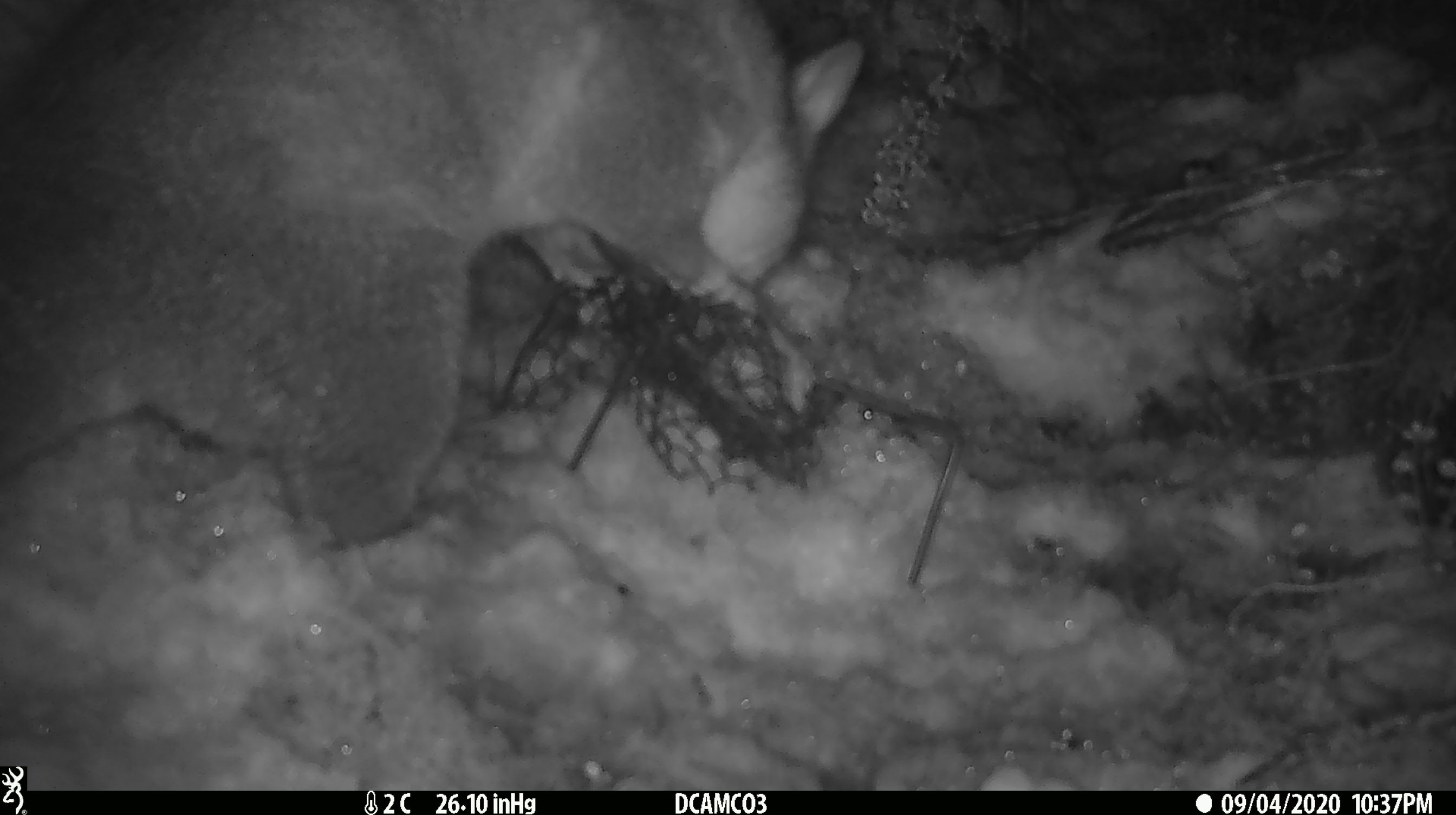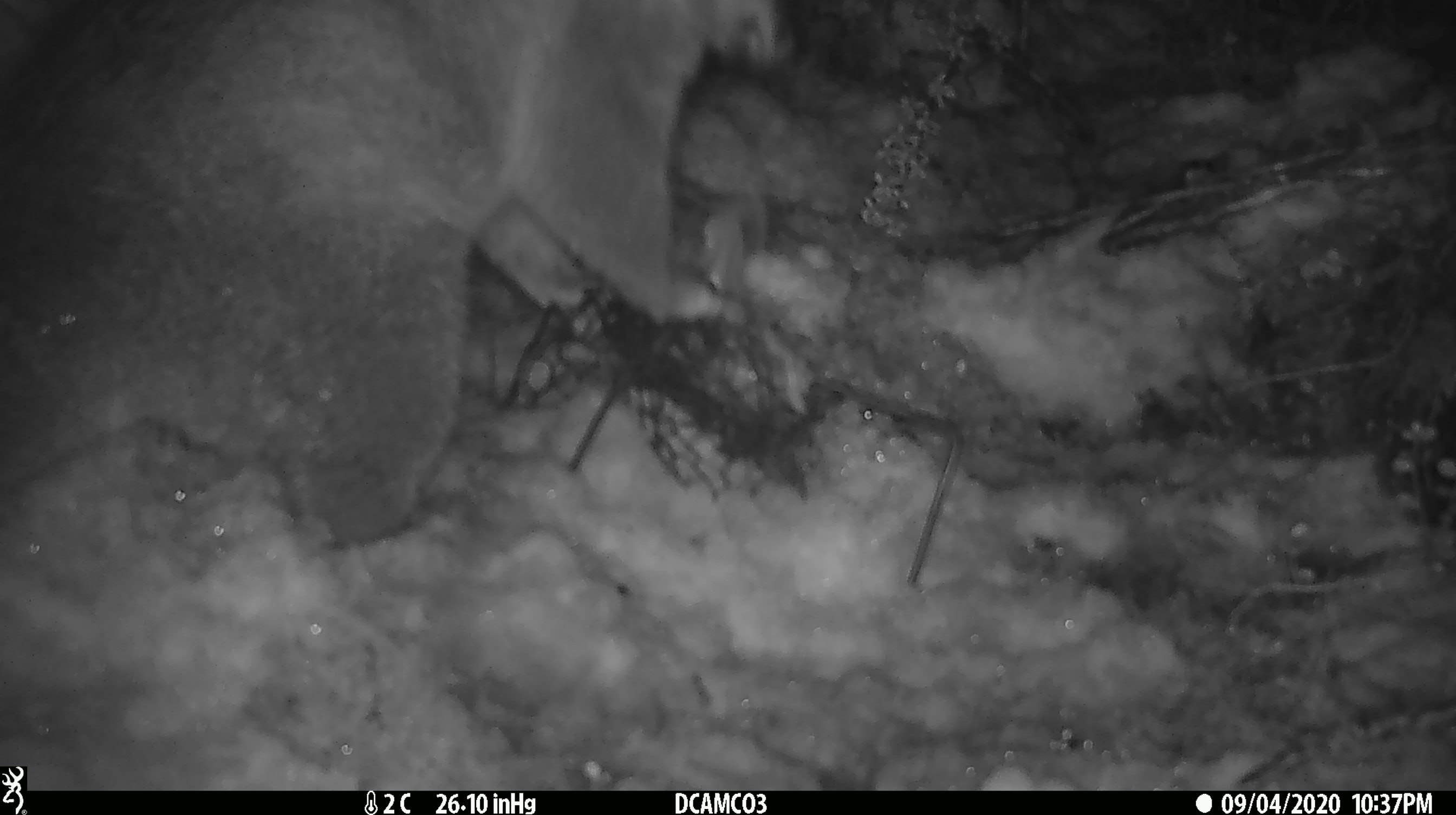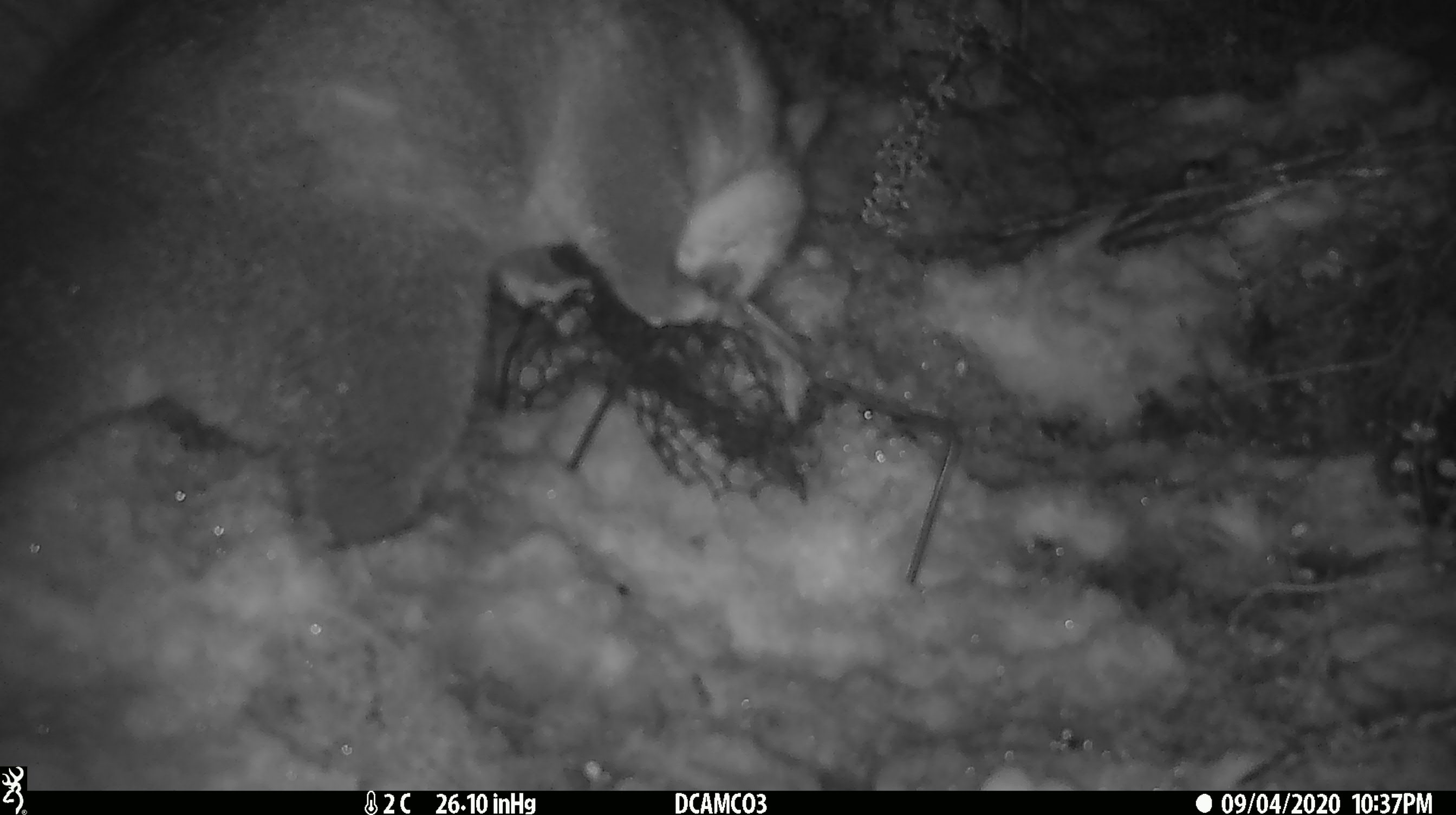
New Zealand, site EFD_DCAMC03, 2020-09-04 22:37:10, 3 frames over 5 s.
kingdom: Animalia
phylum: Chordata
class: Mammalia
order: Diprotodontia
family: Phalangeridae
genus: Trichosurus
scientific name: Trichosurus vulpecula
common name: common brushtail possum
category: possum